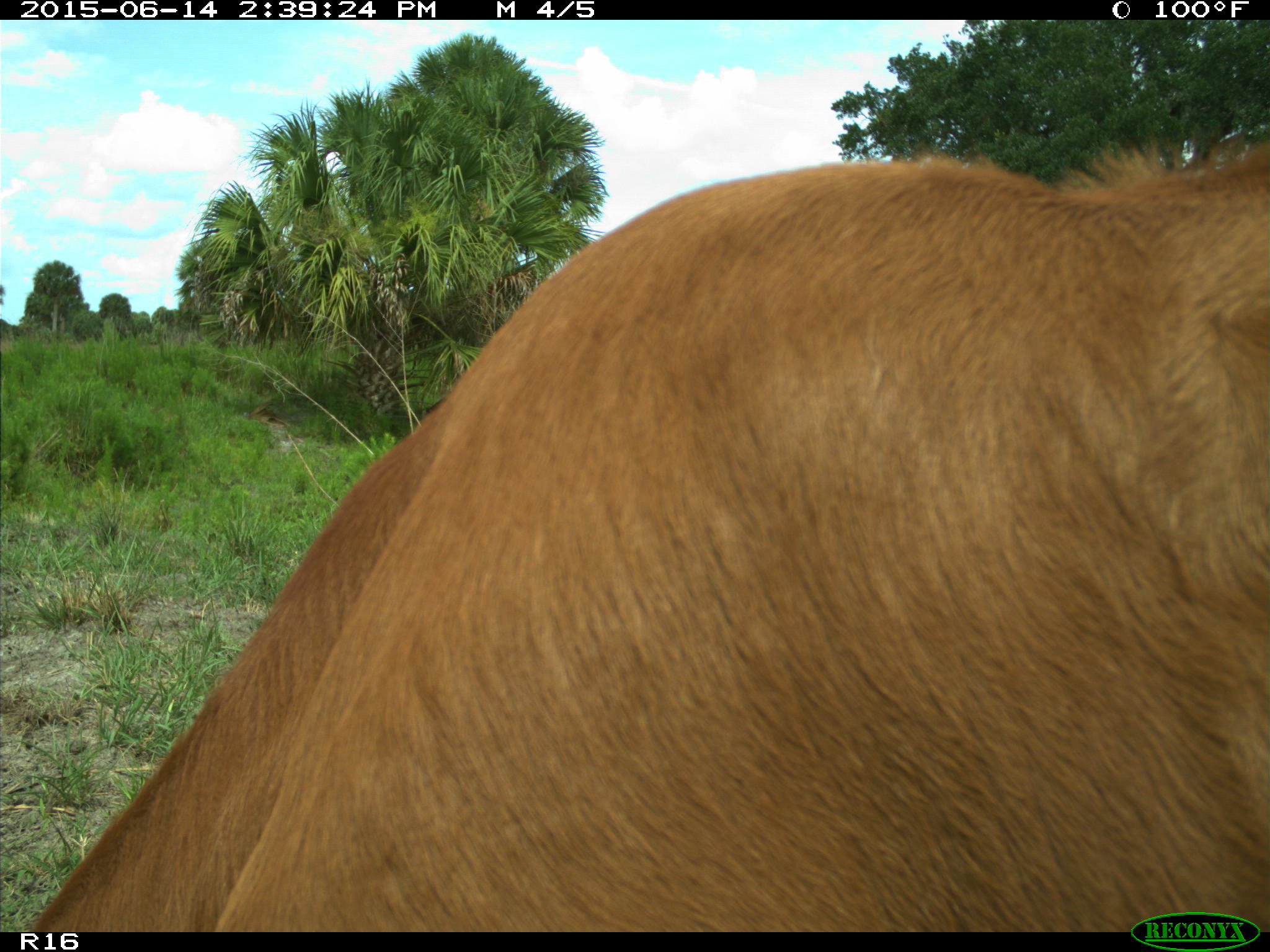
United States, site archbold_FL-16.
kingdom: Animalia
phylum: Chordata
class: Mammalia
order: Artiodactyla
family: Bovidae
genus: Bos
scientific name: Bos taurus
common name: domestic cow